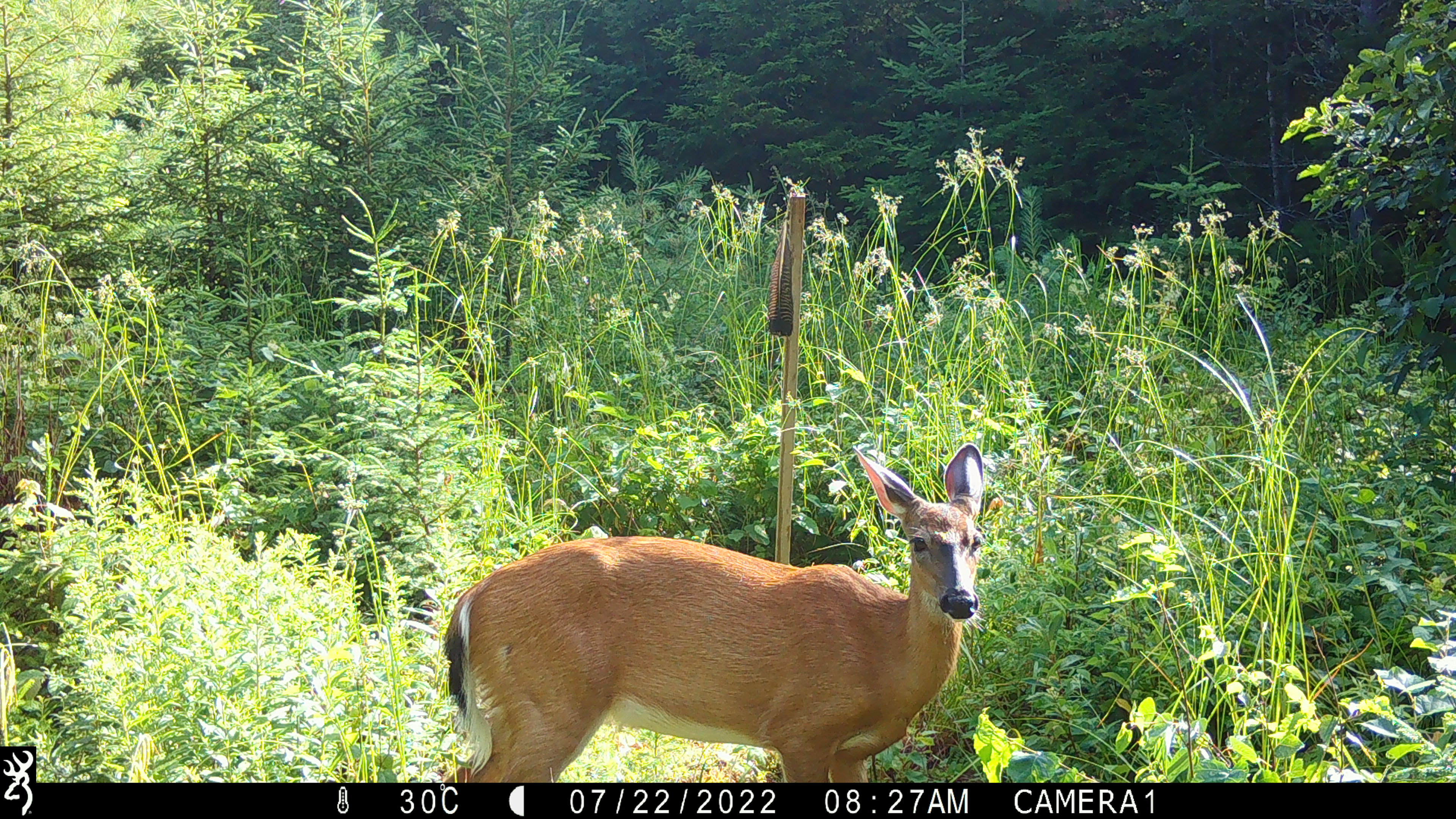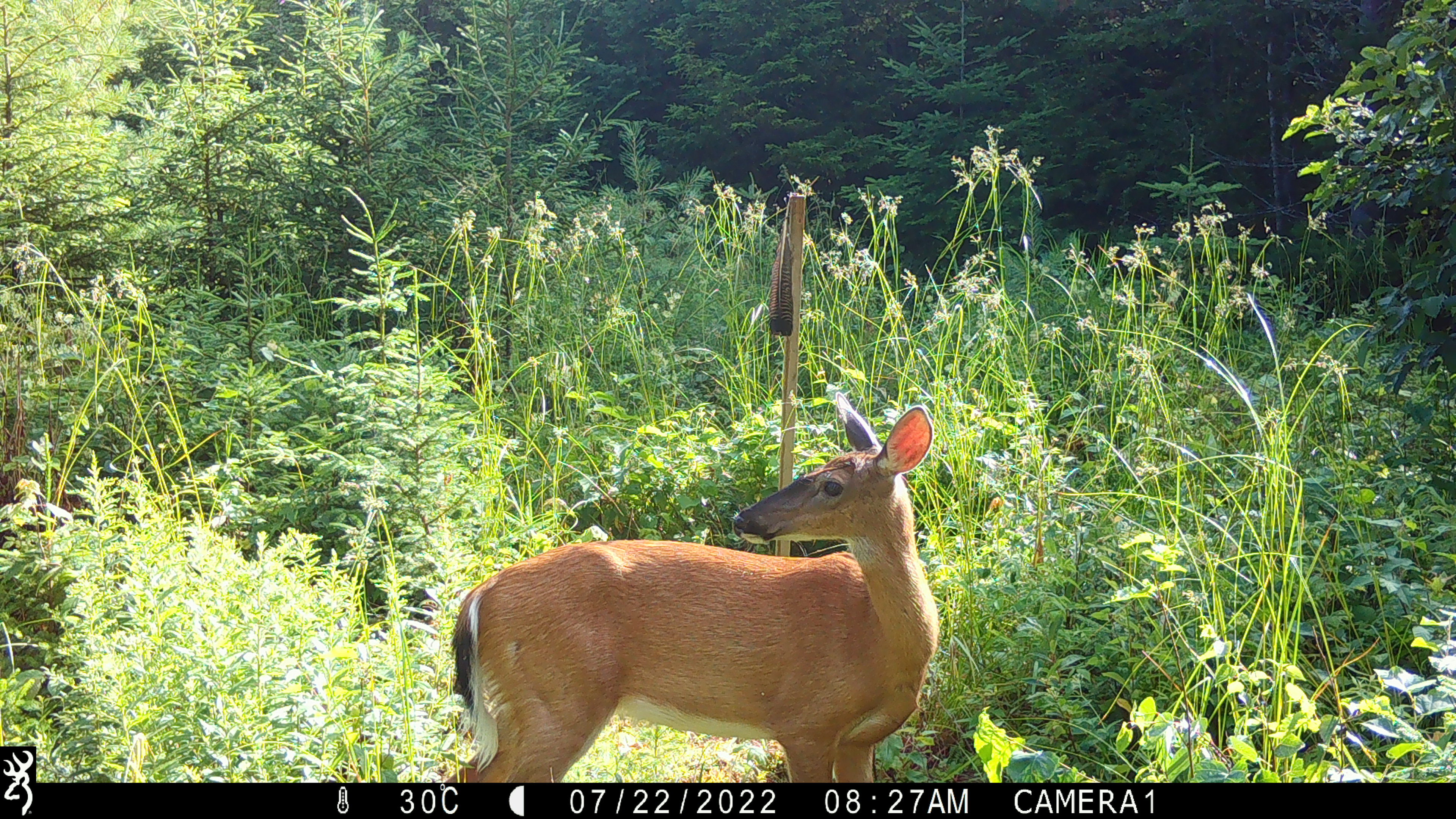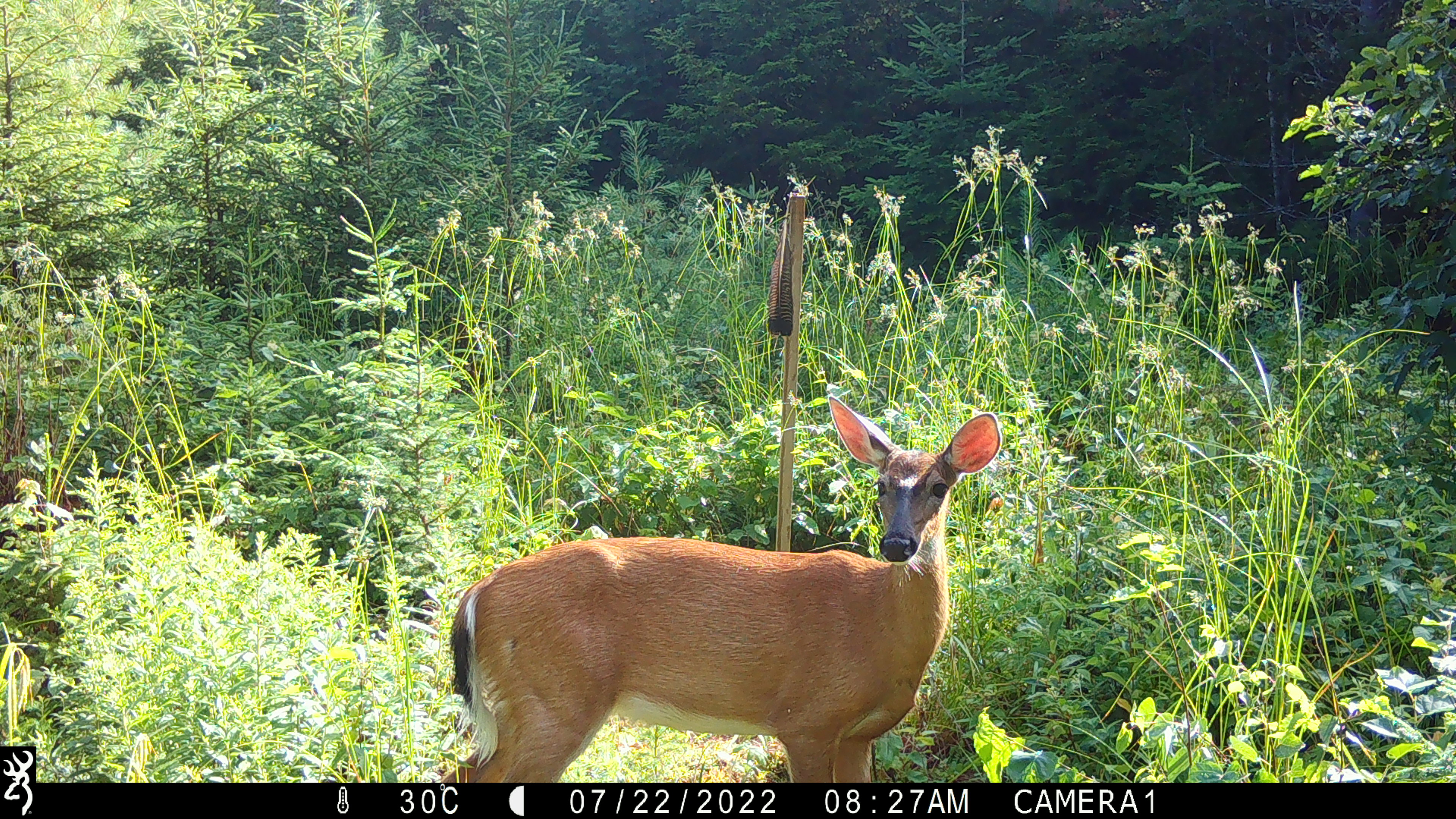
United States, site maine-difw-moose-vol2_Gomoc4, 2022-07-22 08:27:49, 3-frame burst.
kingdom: Animalia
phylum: Chordata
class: Mammalia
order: Artiodactyla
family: Cervidae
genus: Odocoileus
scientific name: Odocoileus virginianus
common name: white-tailed deer